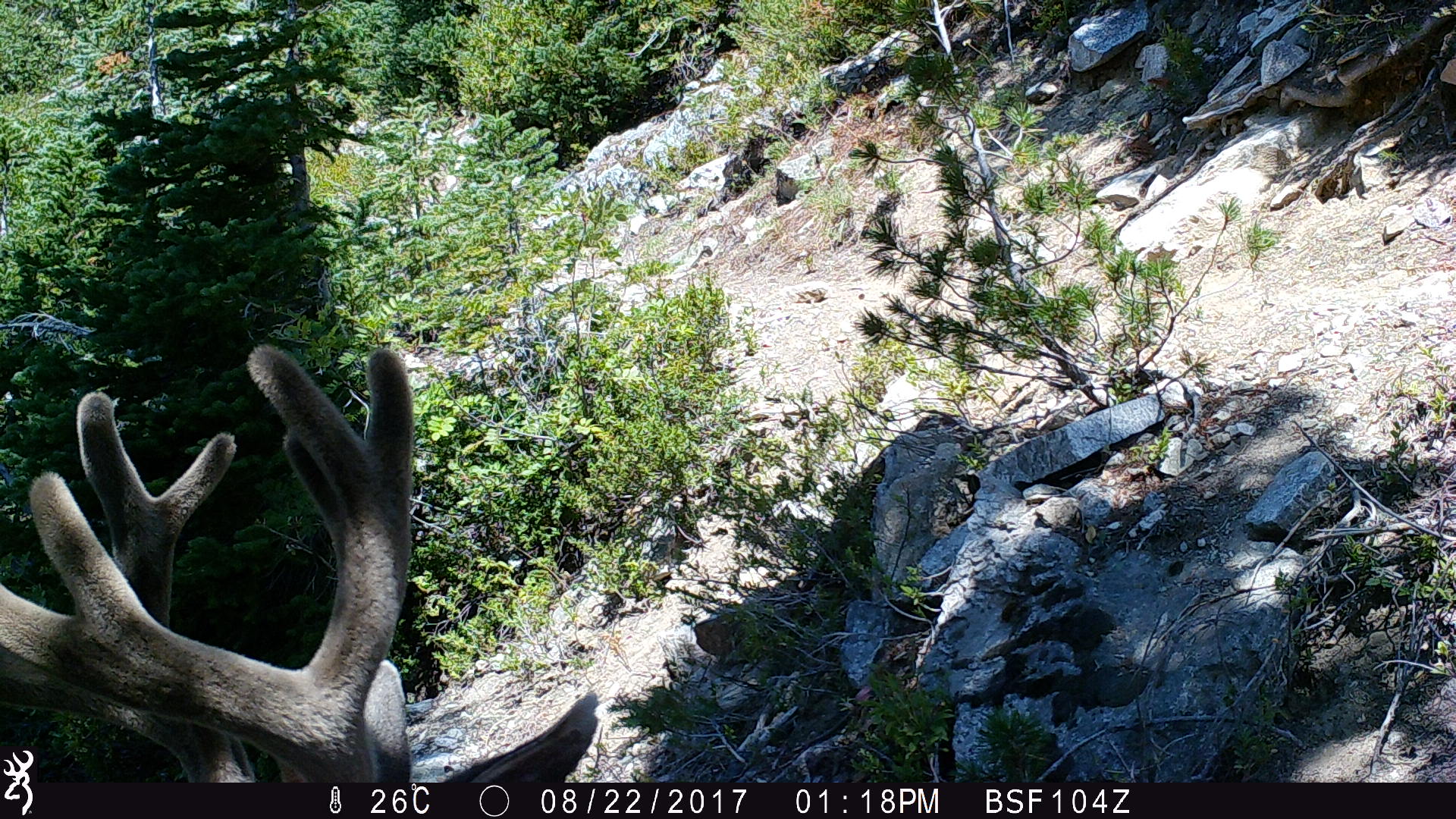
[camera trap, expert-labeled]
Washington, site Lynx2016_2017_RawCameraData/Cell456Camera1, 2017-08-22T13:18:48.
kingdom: Animalia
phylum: Chordata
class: Mammalia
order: Artiodactyla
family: Cervidae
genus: Odocoileus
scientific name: Odocoileus hemionus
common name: mule deer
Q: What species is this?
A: Odocoileus hemionus (mule deer).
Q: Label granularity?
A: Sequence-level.